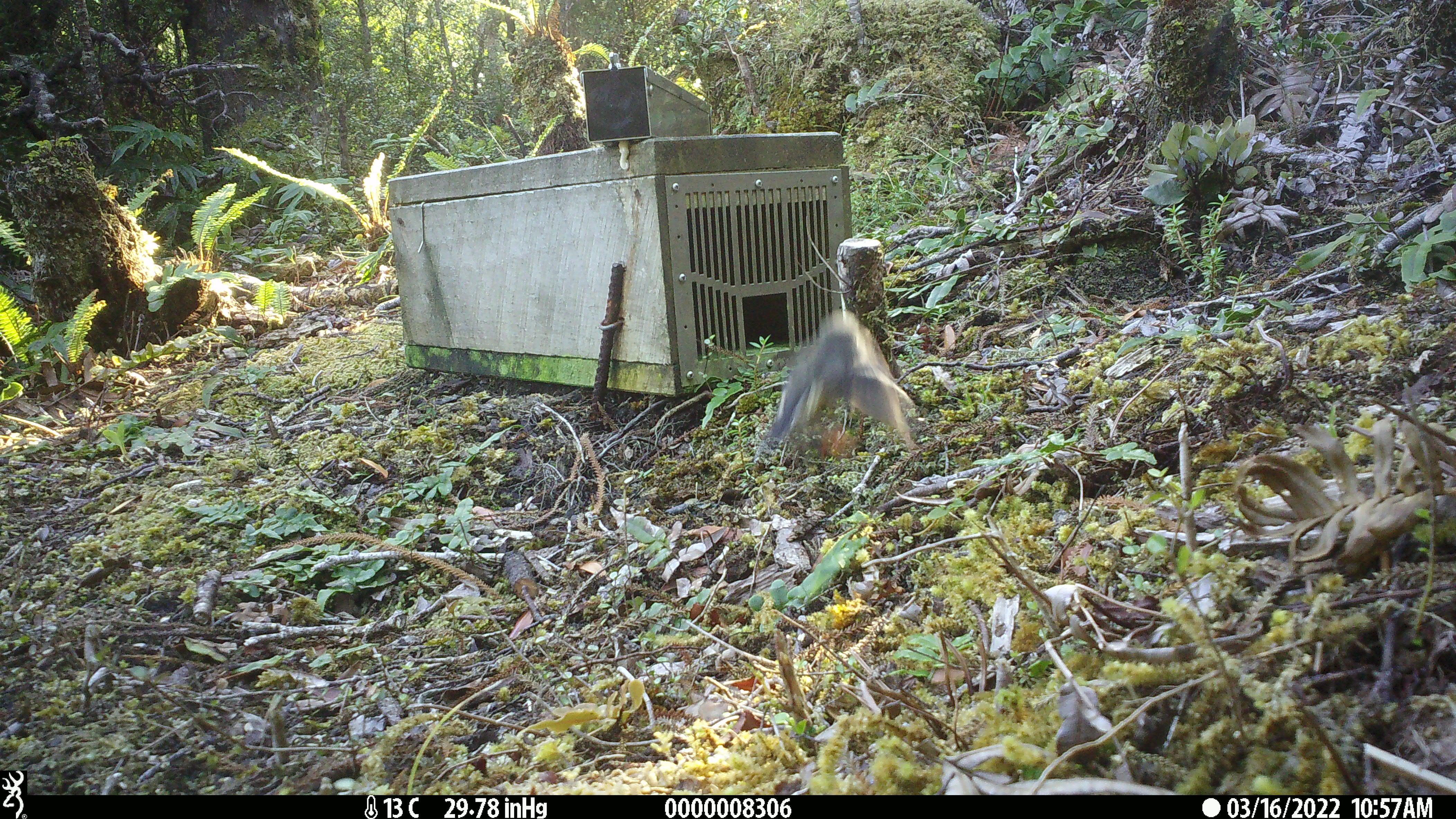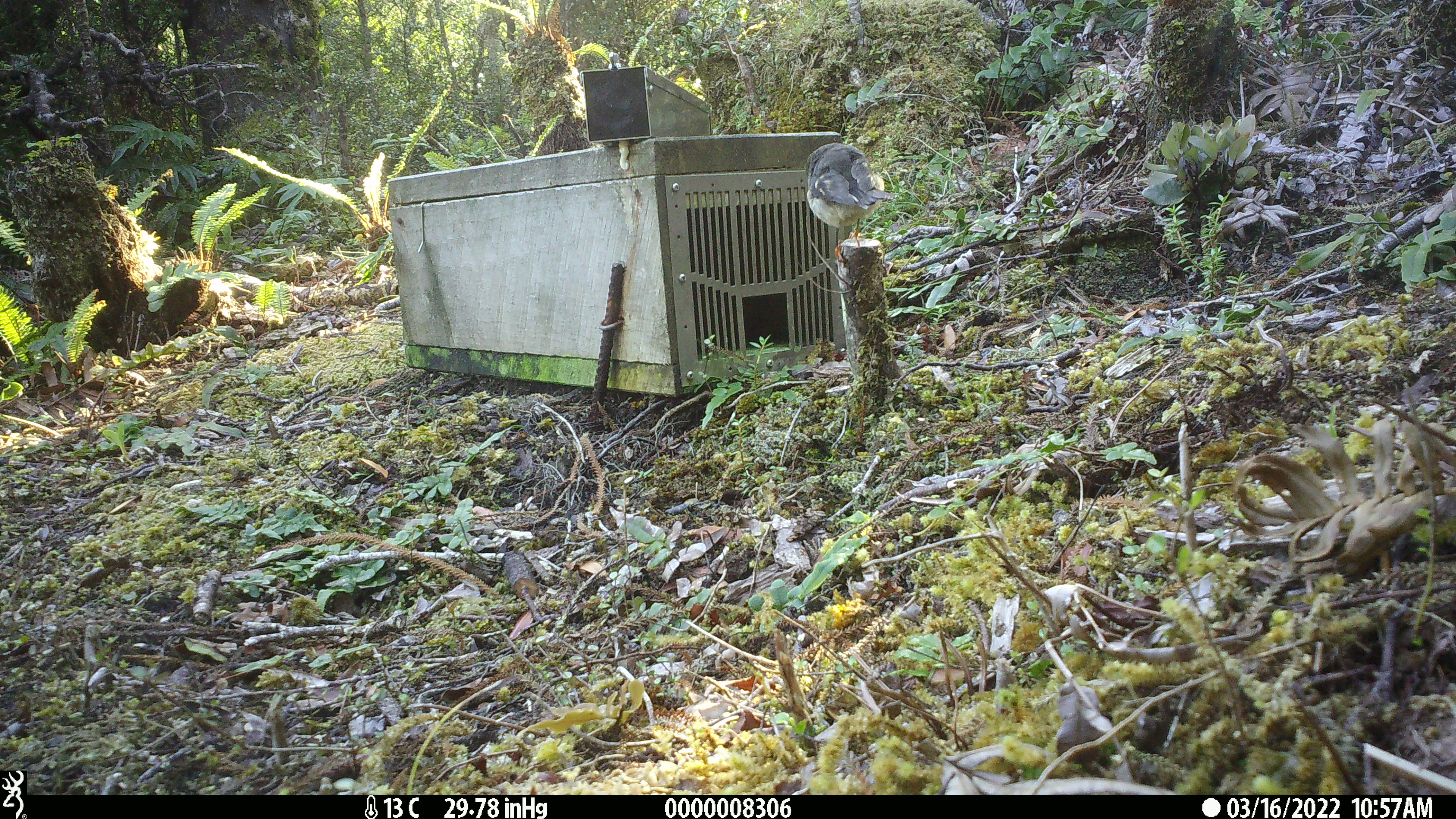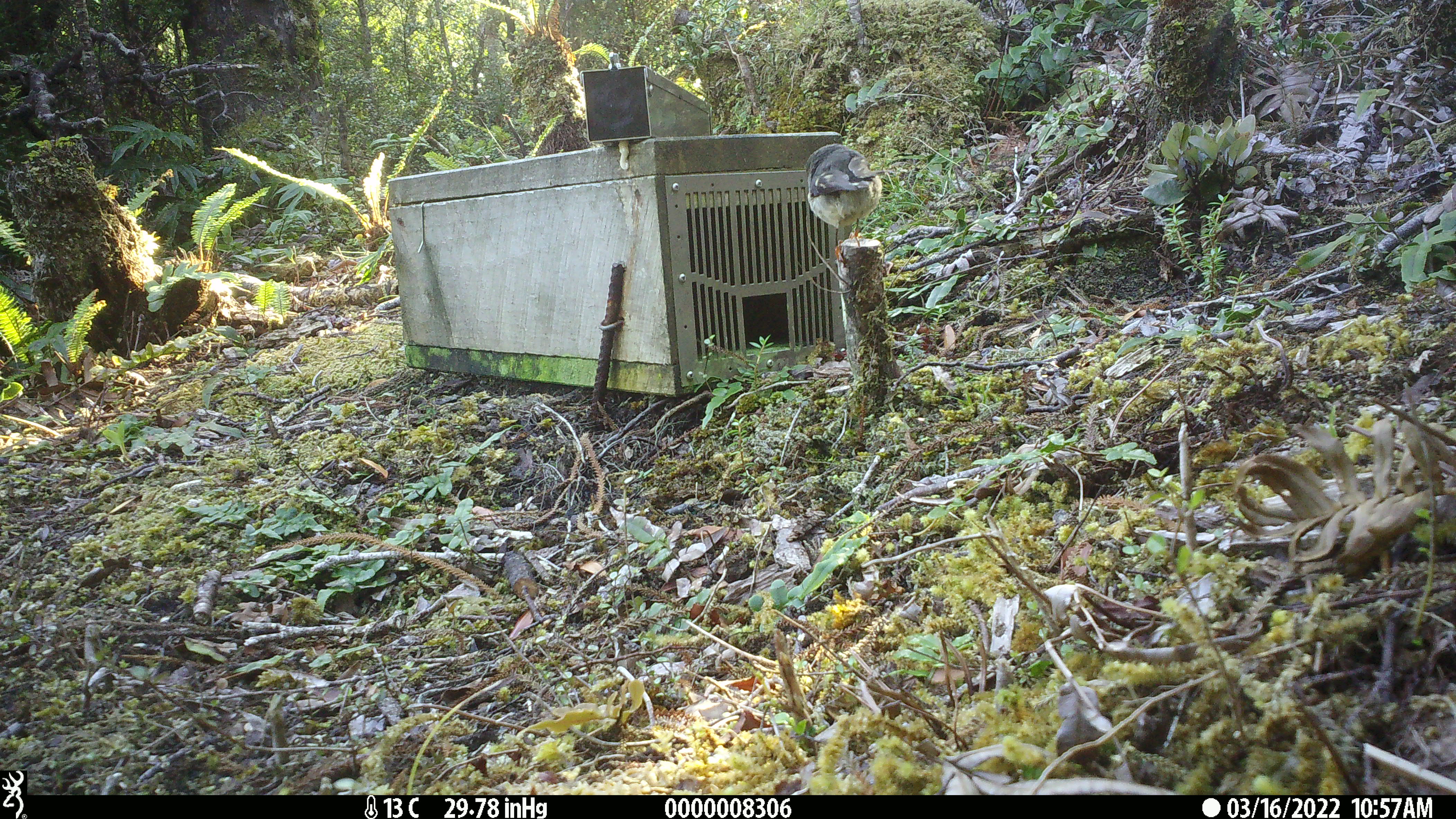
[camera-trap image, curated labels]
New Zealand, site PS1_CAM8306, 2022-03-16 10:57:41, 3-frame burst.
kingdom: Animalia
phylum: Chordata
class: Aves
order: Passeriformes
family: Petroicidae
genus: Petroica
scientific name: Petroica macrocephala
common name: tomtit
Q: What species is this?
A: Tomtit (Petroica macrocephala).